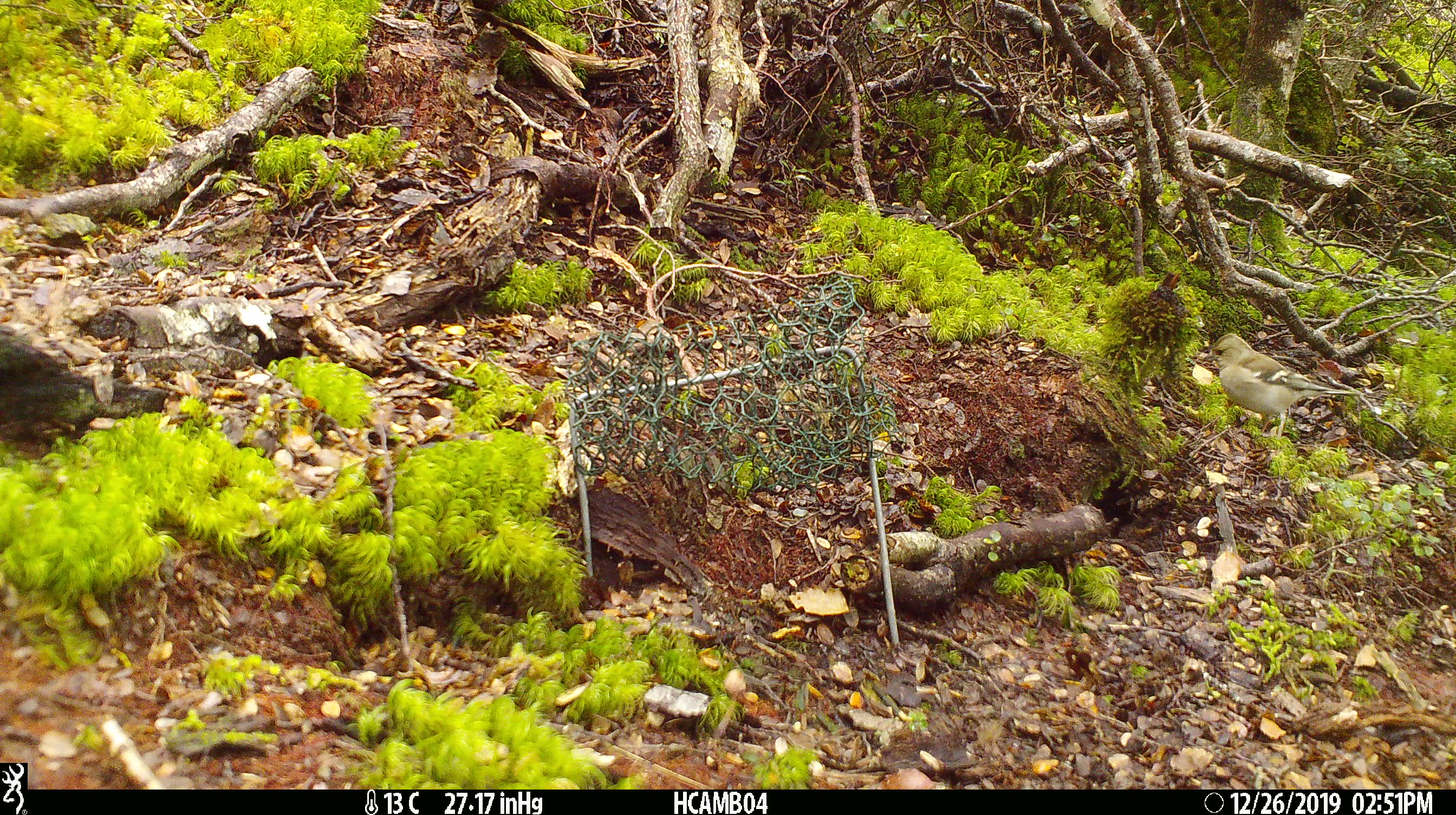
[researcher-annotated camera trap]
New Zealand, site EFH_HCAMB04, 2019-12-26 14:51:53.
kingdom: Animalia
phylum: Chordata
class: Aves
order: Passeriformes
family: Fringillidae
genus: Fringilla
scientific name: Fringilla coelebs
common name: common chaffinch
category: chaffinch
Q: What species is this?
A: Chaffinch (common chaffinch) (Fringilla coelebs).